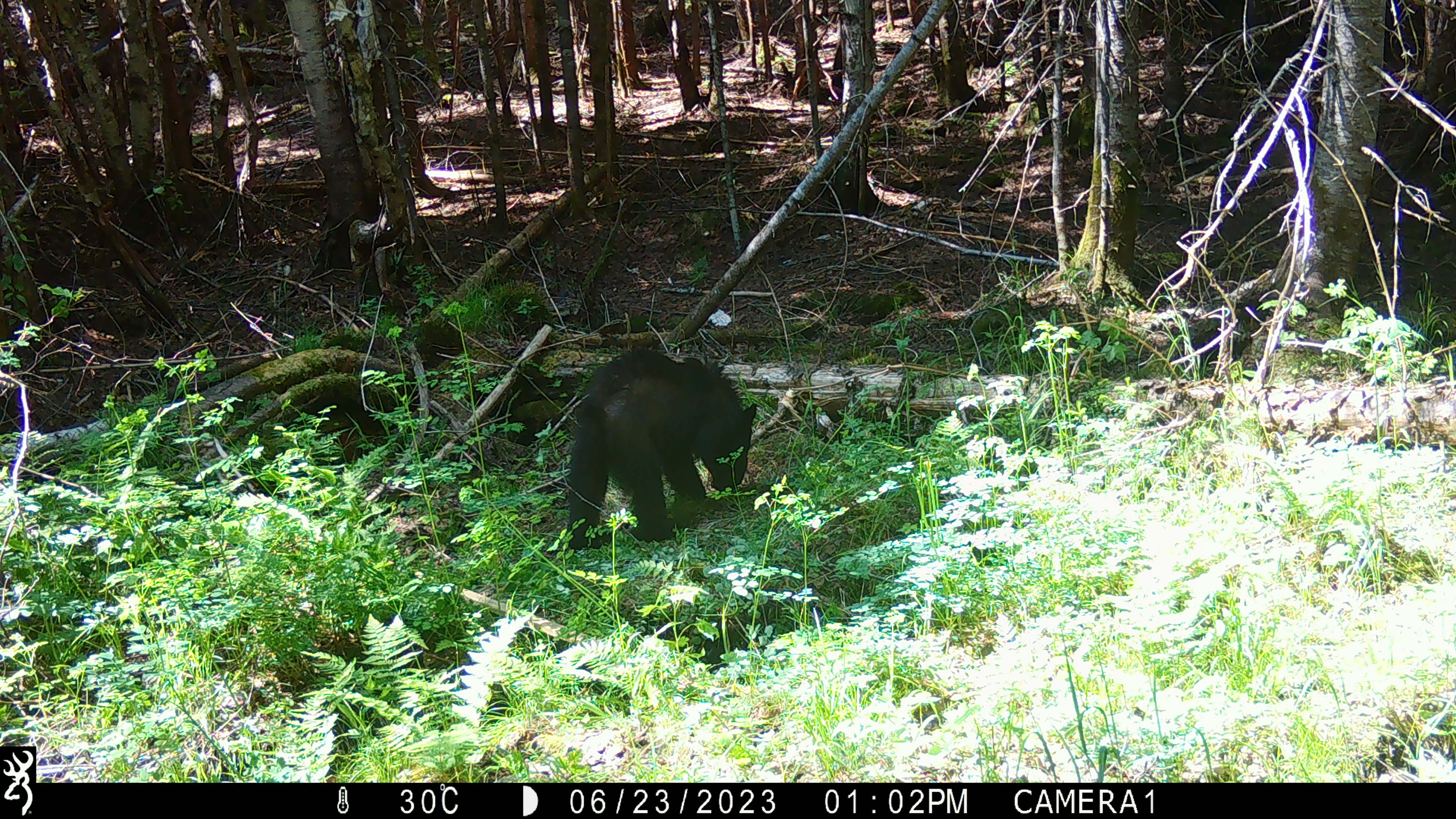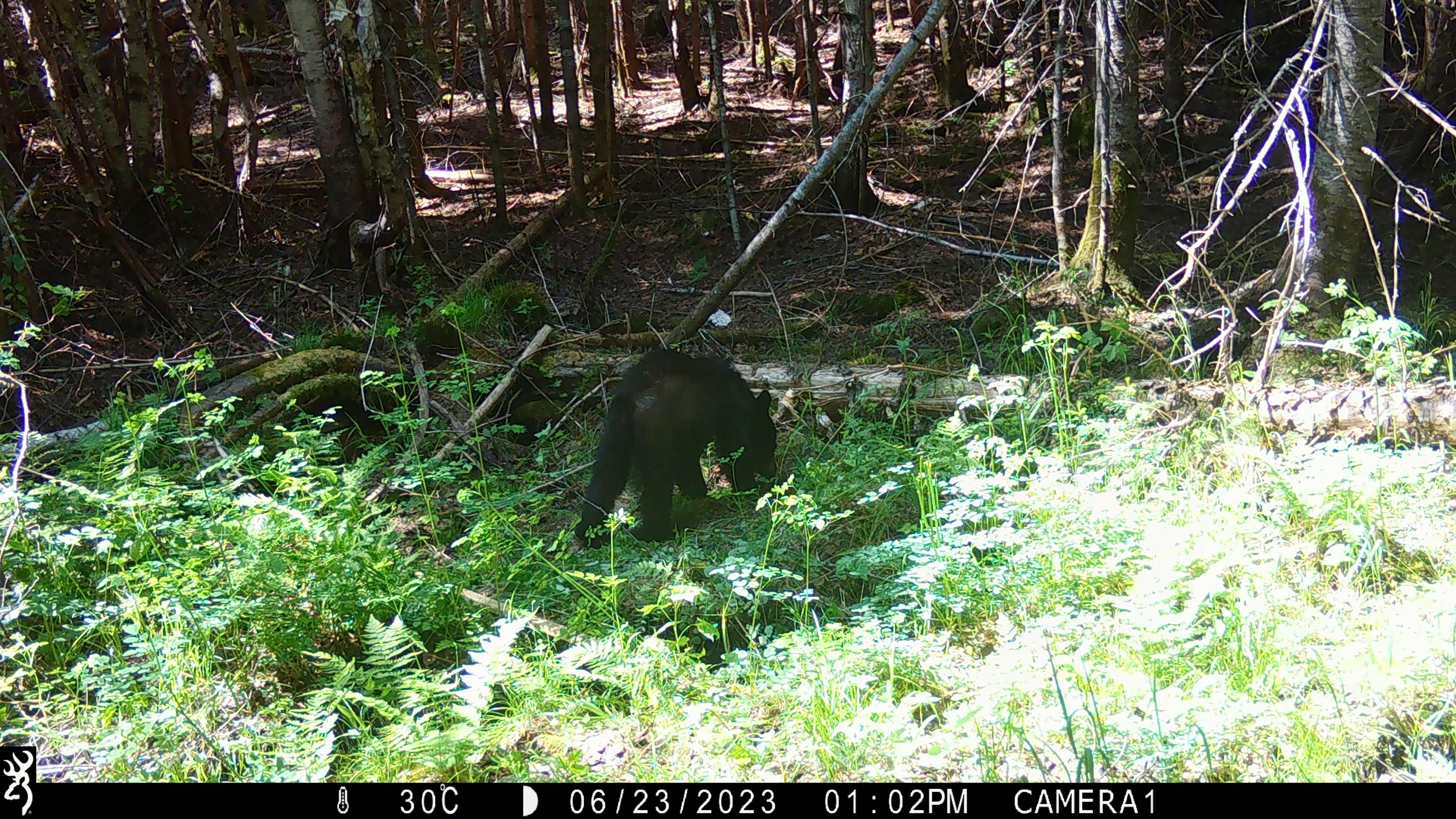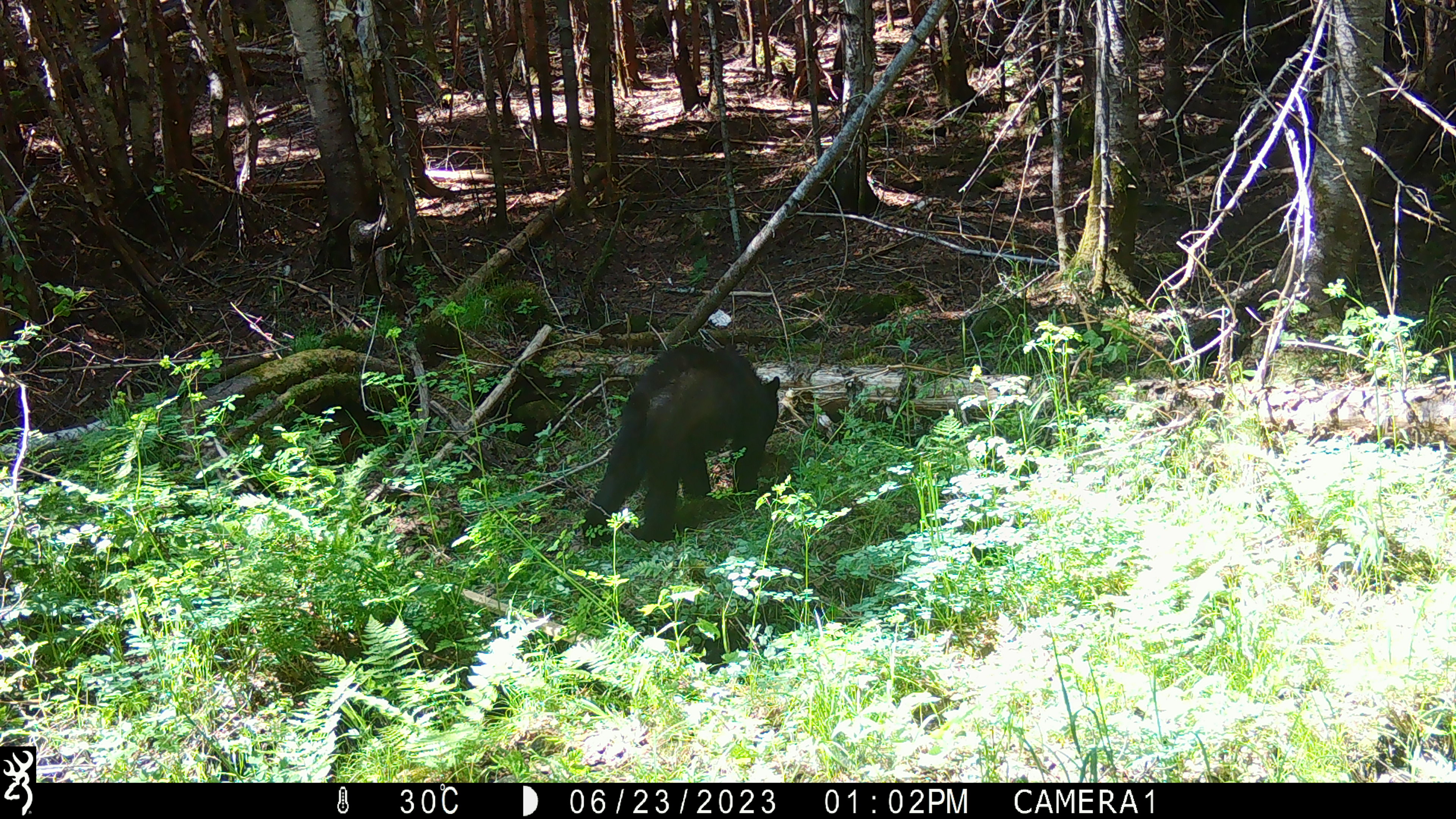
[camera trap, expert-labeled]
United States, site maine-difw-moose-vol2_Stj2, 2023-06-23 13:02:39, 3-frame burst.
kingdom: Animalia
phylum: Chordata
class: Mammalia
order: Carnivora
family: Ursidae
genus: Ursus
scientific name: Ursus americanus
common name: black bear